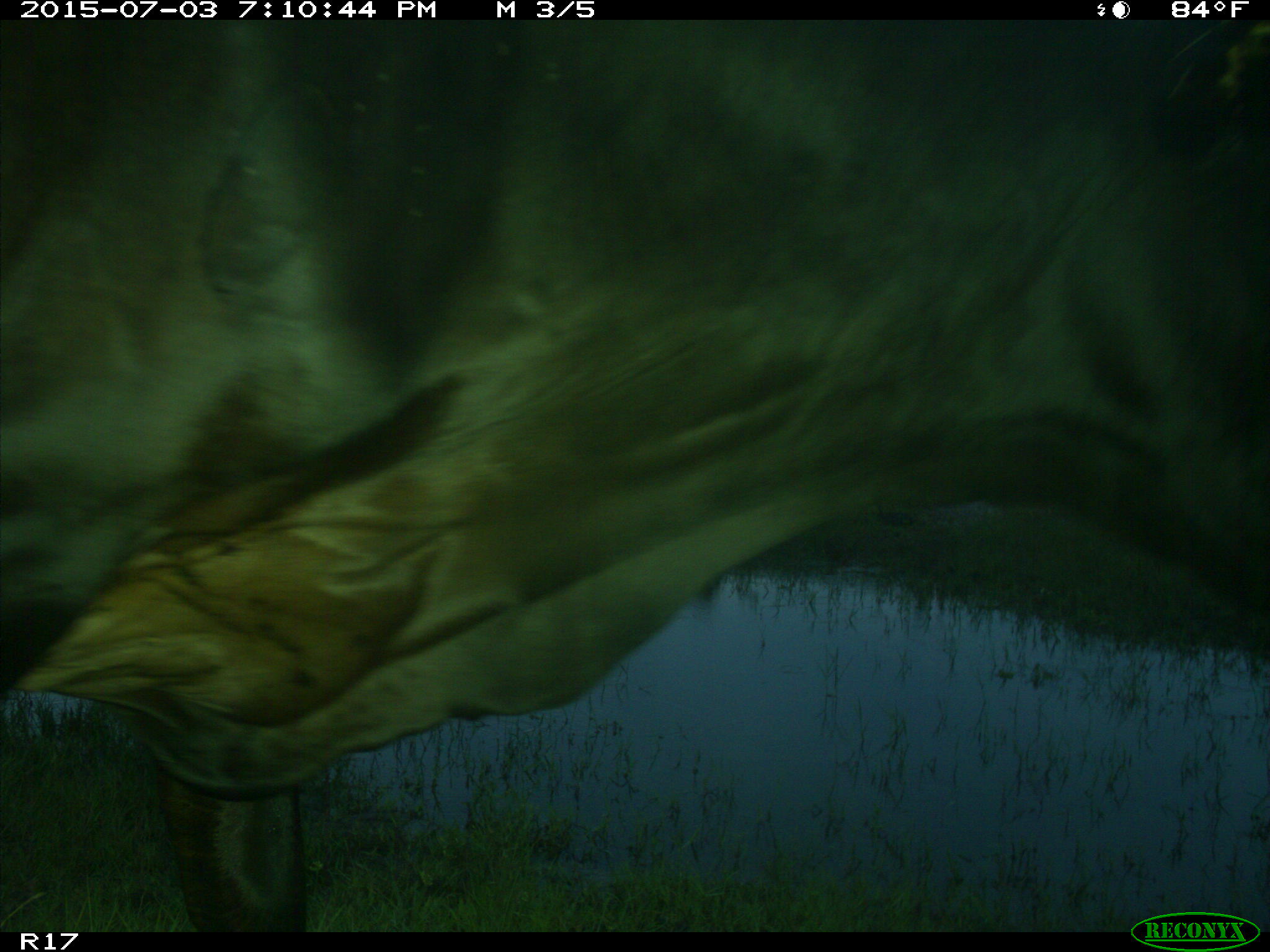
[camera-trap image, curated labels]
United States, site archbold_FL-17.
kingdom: Animalia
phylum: Chordata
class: Mammalia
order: Artiodactyla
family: Bovidae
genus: Bos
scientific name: Bos taurus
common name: domestic cow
Bos taurus (domestic cow).